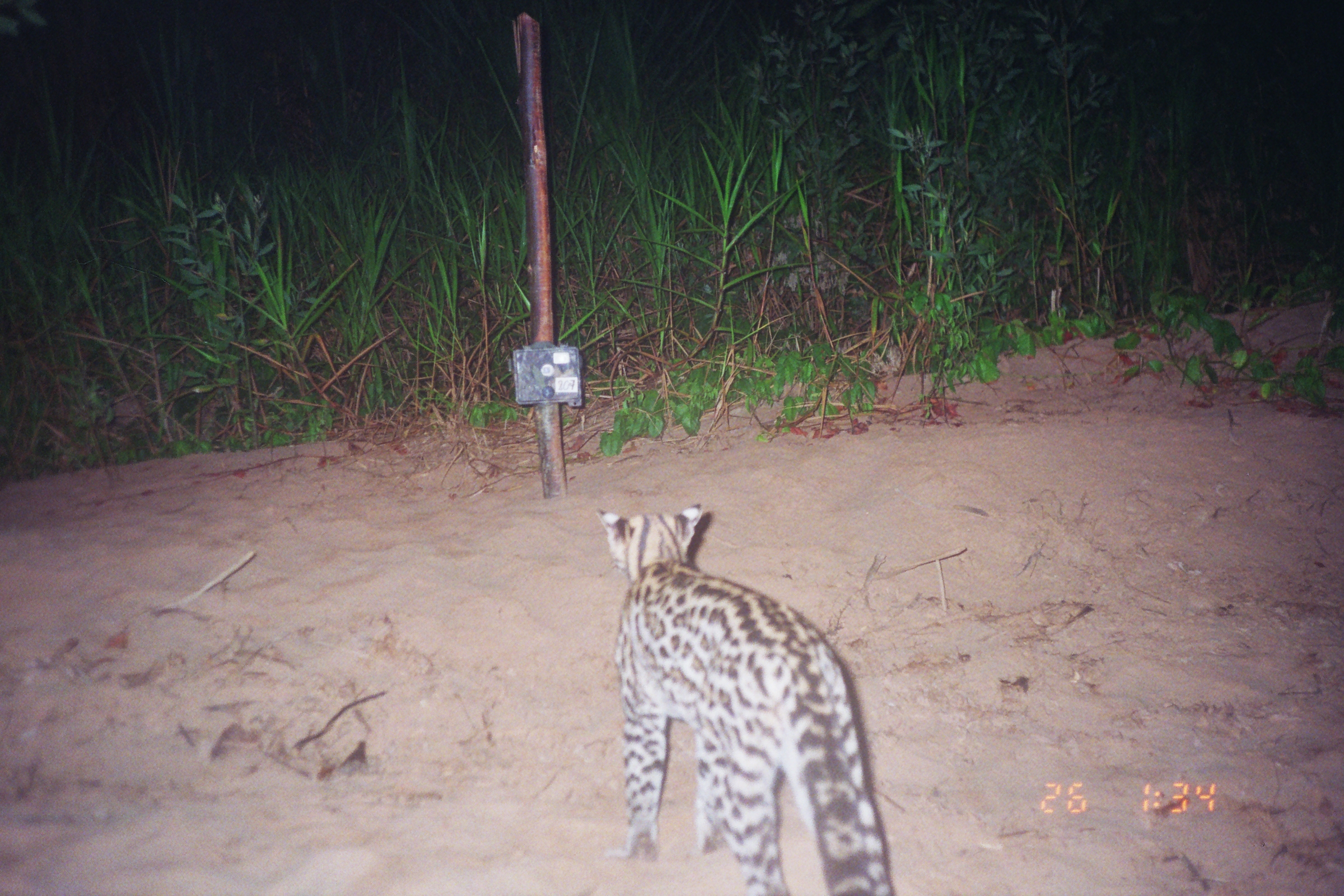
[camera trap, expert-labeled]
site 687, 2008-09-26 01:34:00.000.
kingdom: Animalia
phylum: Chordata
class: Mammalia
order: Carnivora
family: Felidae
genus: Leopardus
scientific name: Leopardus pardalis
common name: ocelot